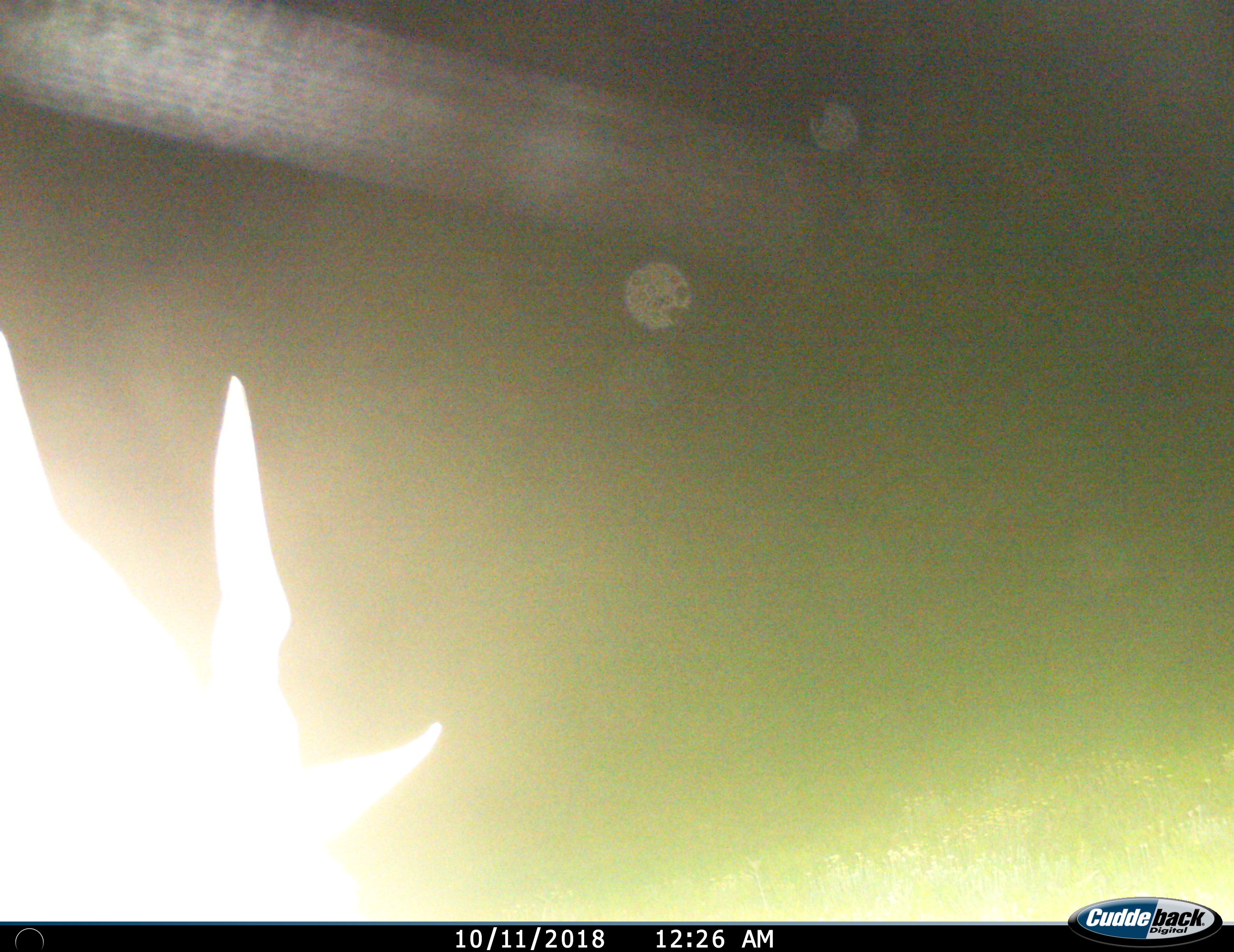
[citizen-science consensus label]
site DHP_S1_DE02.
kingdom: Animalia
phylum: Chordata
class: Mammalia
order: Artiodactyla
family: Bovidae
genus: Tragelaphus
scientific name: Tragelaphus oryx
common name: eland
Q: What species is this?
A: Eland (Tragelaphus oryx).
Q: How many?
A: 1.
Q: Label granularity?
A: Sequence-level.